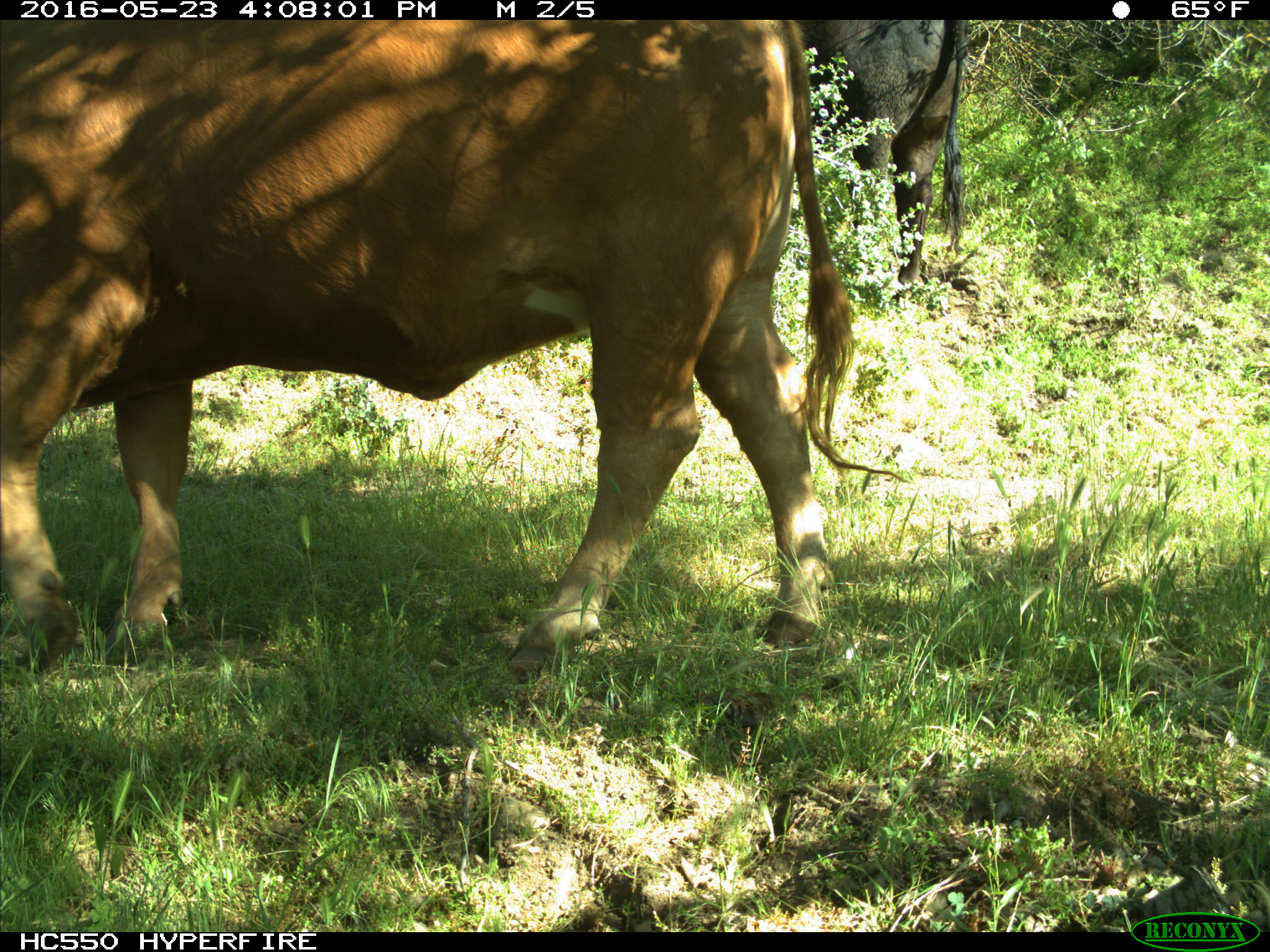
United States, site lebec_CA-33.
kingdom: Animalia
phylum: Chordata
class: Mammalia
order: Artiodactyla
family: Bovidae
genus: Bos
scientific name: Bos taurus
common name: domestic cow